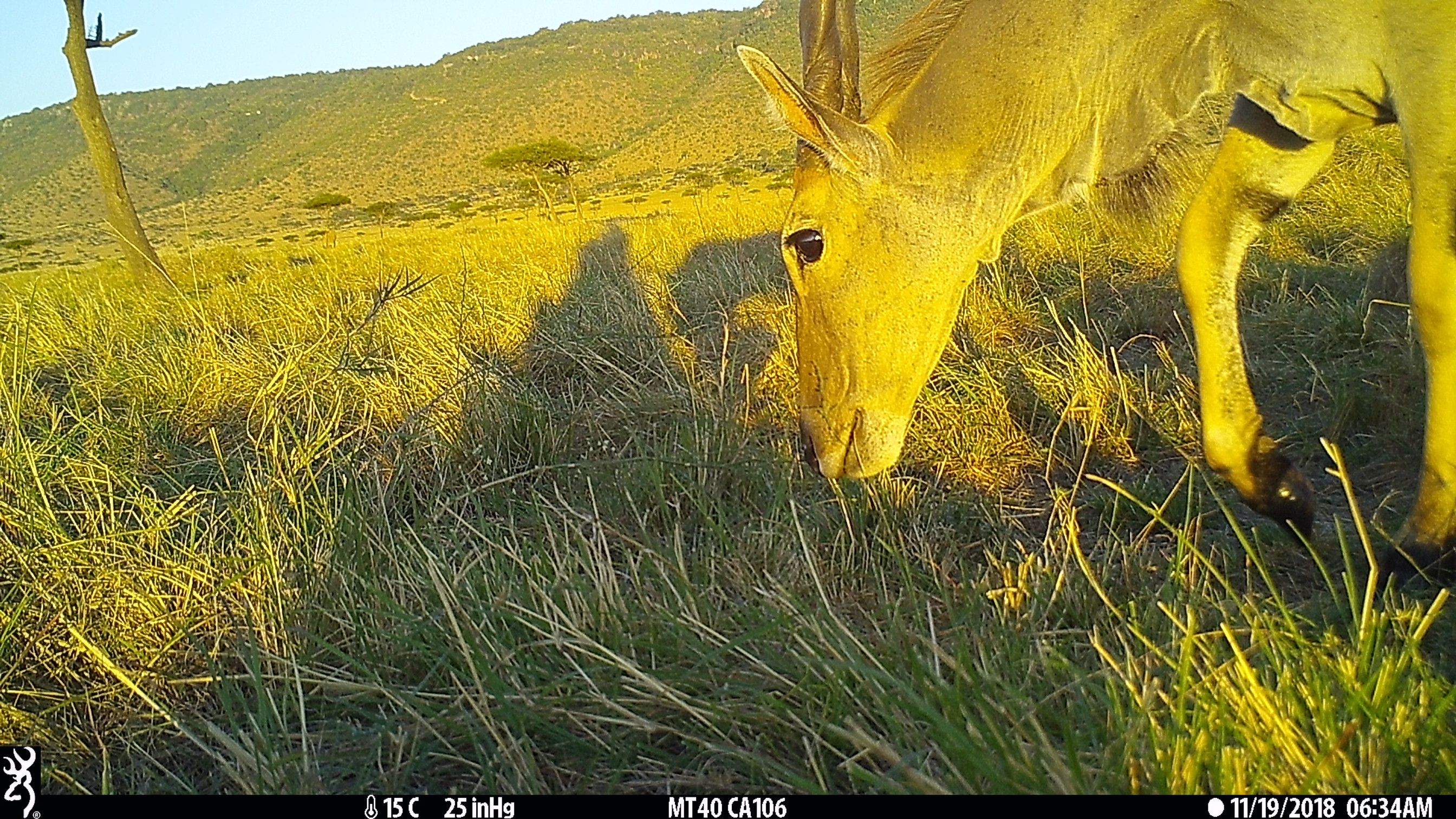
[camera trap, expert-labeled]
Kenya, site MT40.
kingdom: Animalia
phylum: Chordata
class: Mammalia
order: Artiodactyla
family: Bovidae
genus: Tragelaphus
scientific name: Tragelaphus oryx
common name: eland